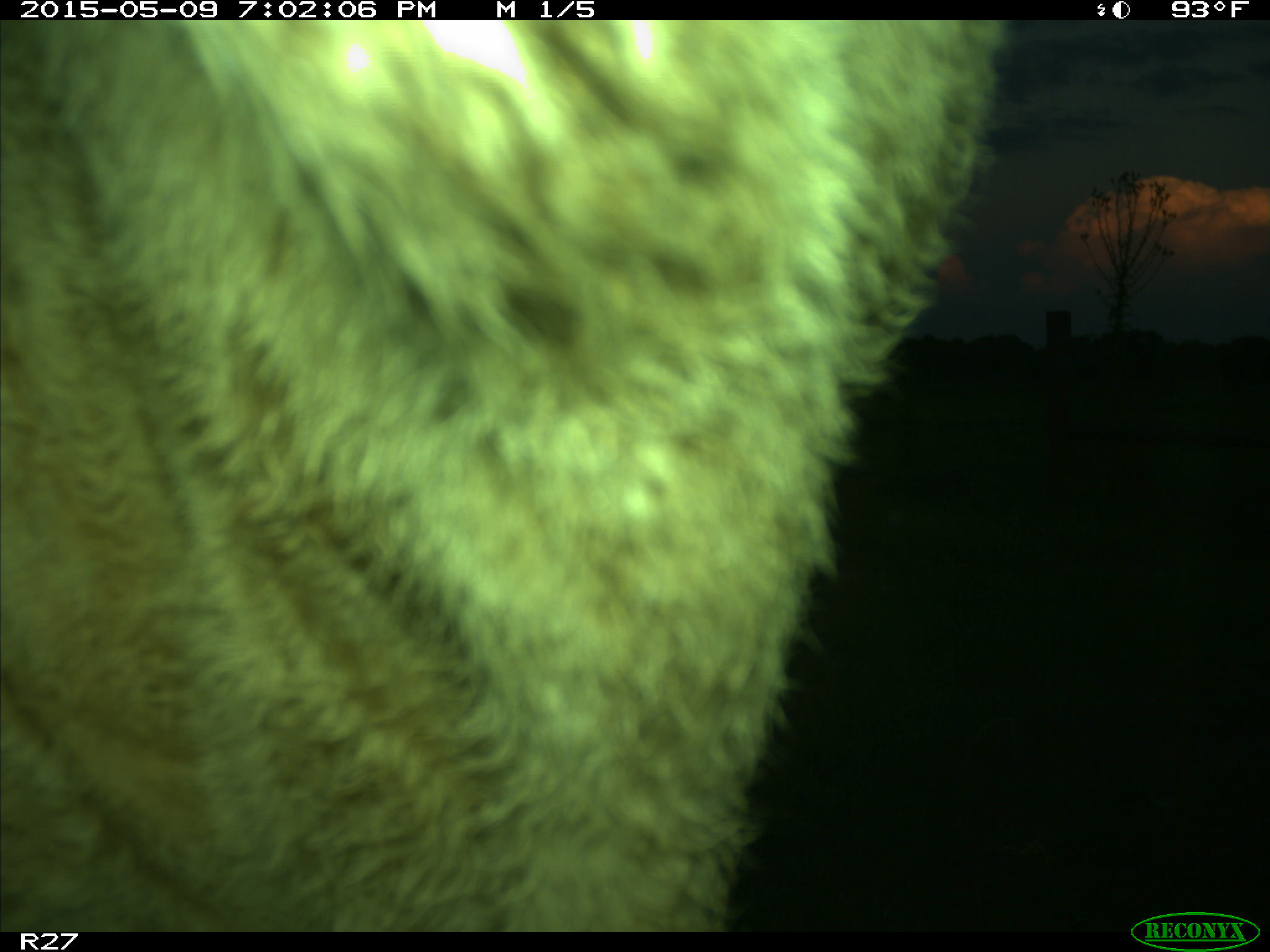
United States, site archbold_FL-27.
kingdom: Animalia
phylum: Chordata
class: Mammalia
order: Artiodactyla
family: Bovidae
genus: Bos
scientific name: Bos taurus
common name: domestic cow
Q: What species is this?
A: Bos taurus (domestic cow).